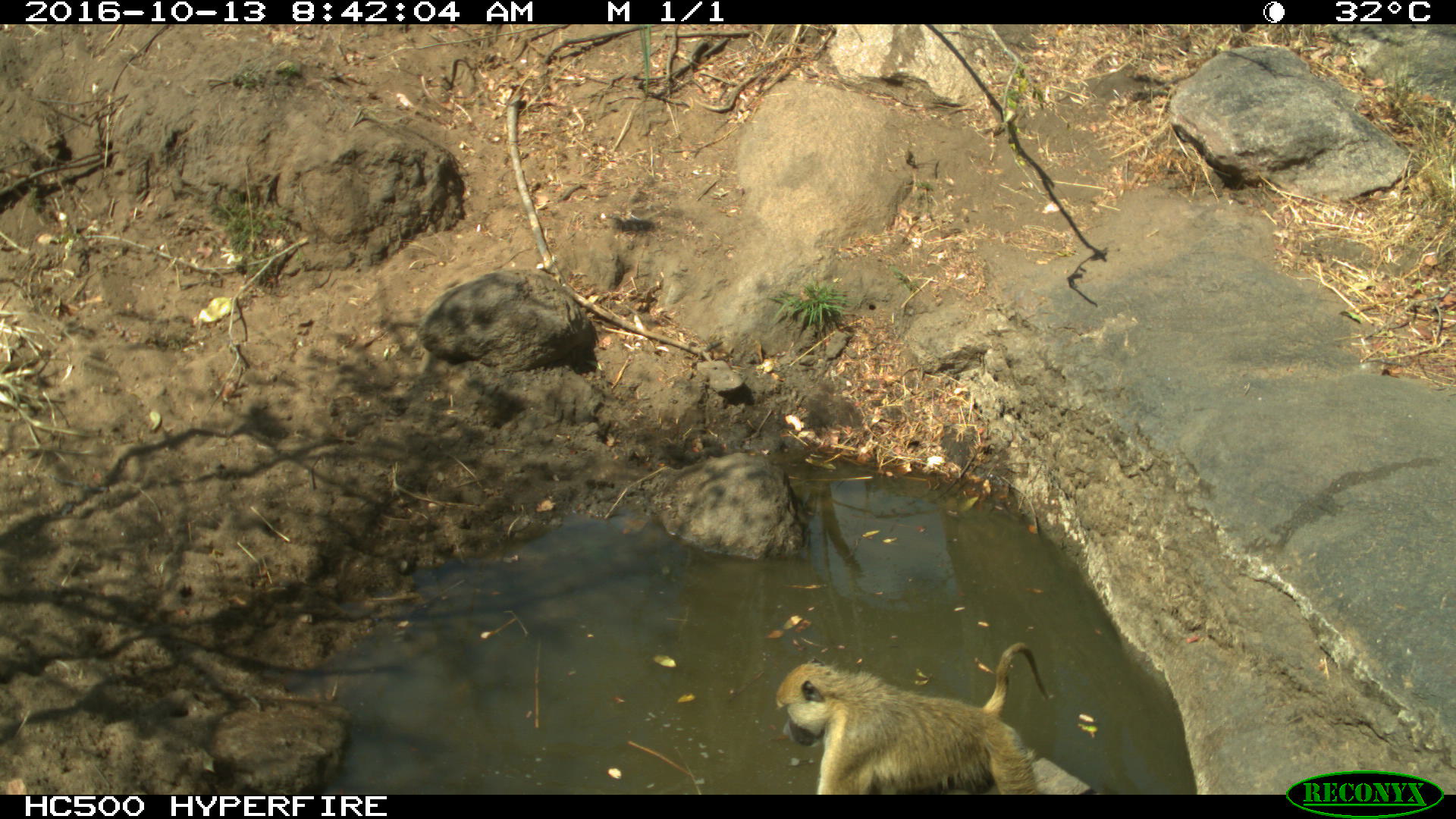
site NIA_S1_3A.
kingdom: Animalia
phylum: Chordata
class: Mammalia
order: Primates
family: Cercopithecidae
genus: Papio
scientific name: Papio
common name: baboon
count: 1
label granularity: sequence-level